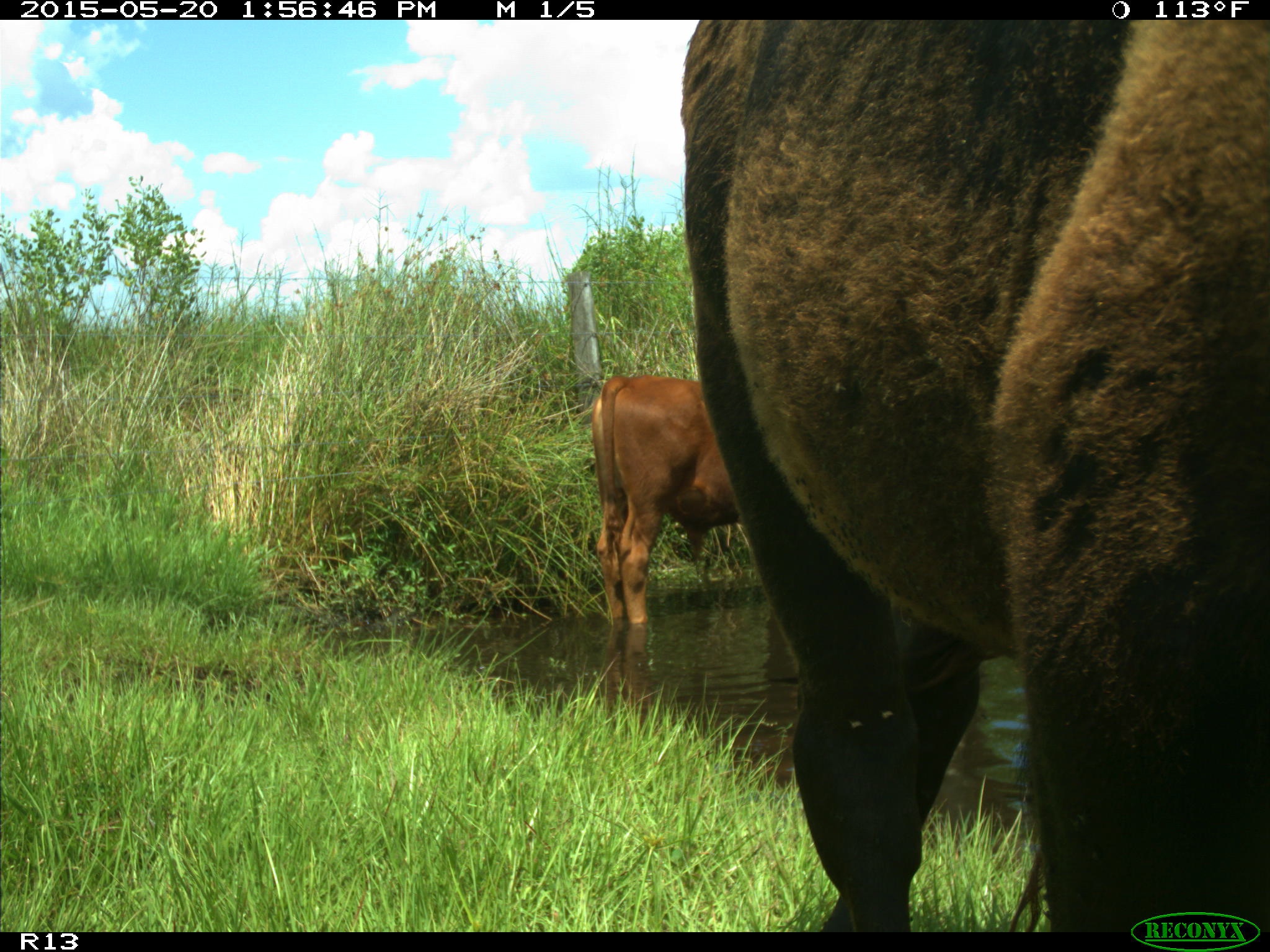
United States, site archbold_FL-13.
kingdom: Animalia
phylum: Chordata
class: Mammalia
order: Artiodactyla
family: Bovidae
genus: Bos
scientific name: Bos taurus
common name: domestic cow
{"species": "Bos taurus (domestic cow)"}